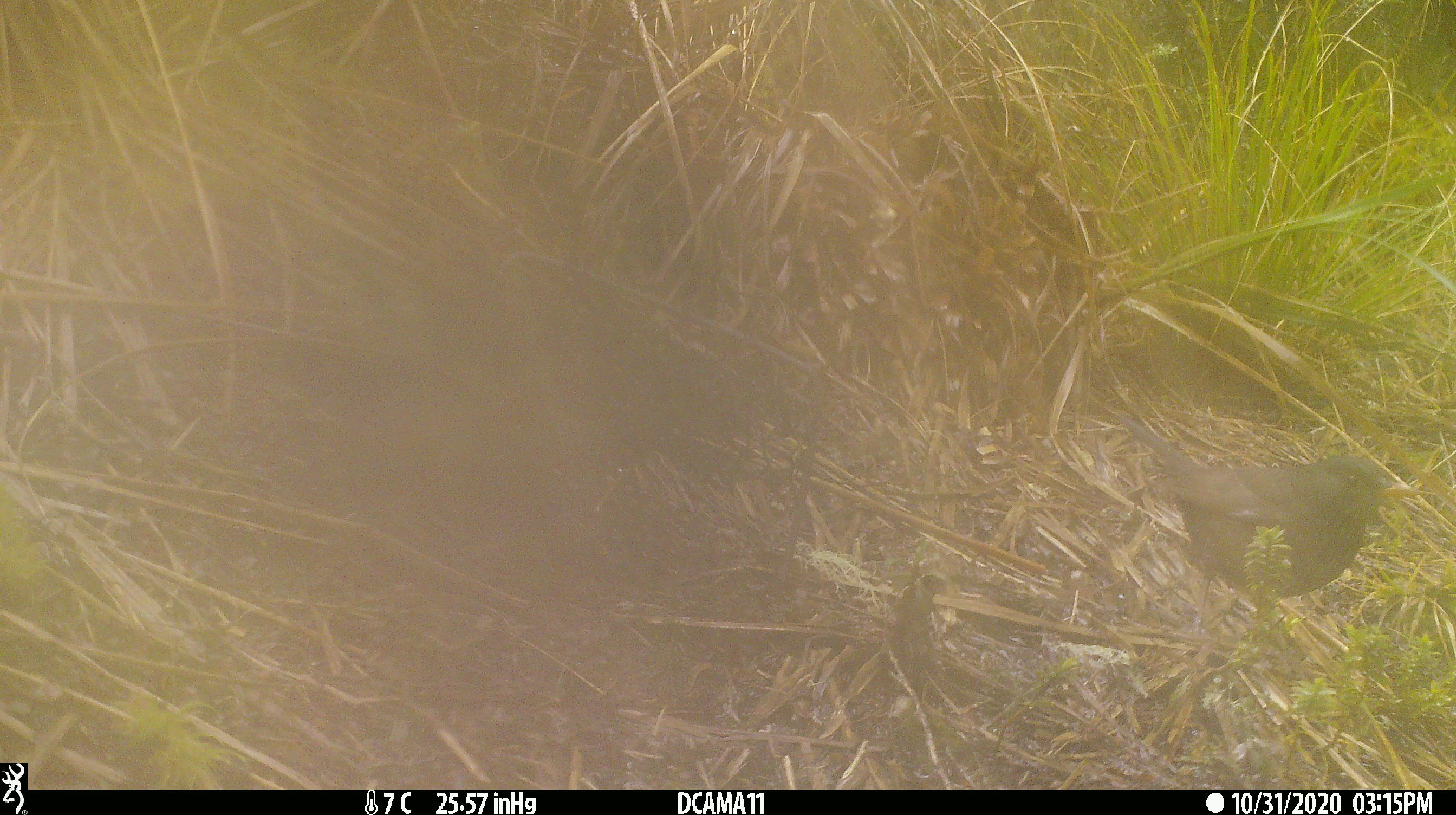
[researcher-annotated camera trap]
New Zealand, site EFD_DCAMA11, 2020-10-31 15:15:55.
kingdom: Animalia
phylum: Chordata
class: Aves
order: Passeriformes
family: Turdidae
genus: Turdus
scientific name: Turdus merula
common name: eurasian blackbird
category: blackbird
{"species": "blackbird (eurasian blackbird) (Turdus merula)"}